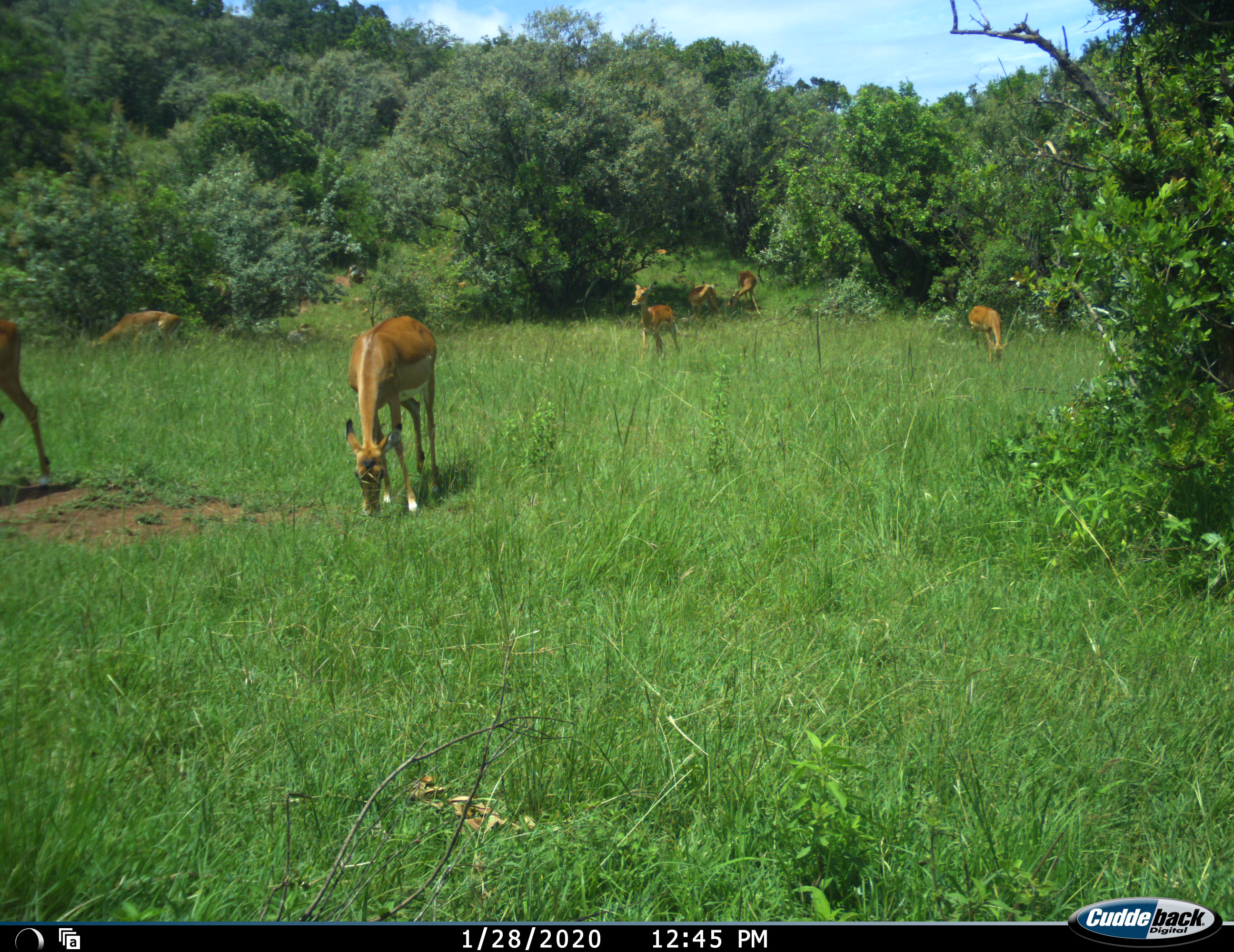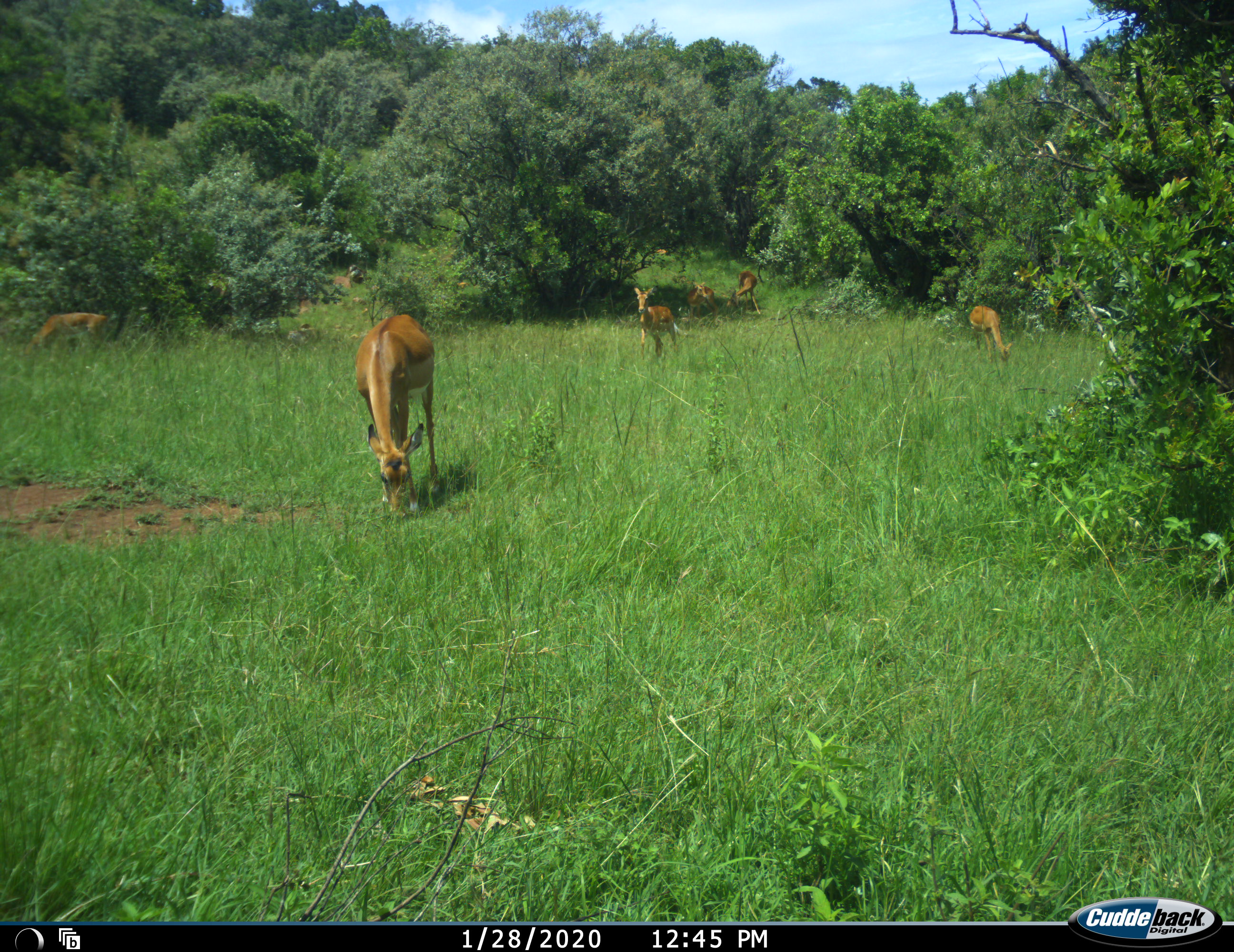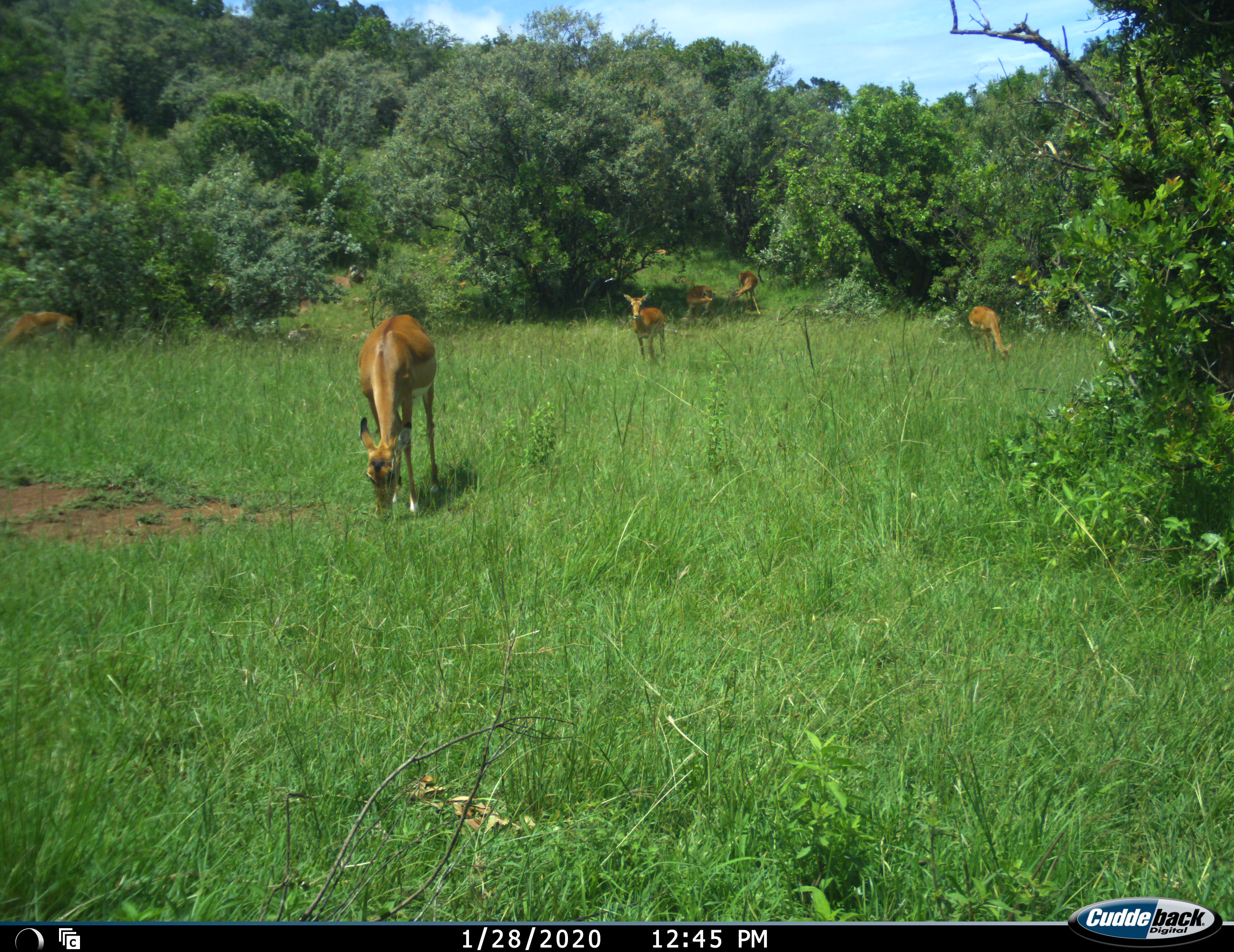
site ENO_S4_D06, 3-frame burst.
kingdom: Animalia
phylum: Chordata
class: Mammalia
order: Artiodactyla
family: Bovidae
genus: Aepyceros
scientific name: Aepyceros melampus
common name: impala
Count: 7.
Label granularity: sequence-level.